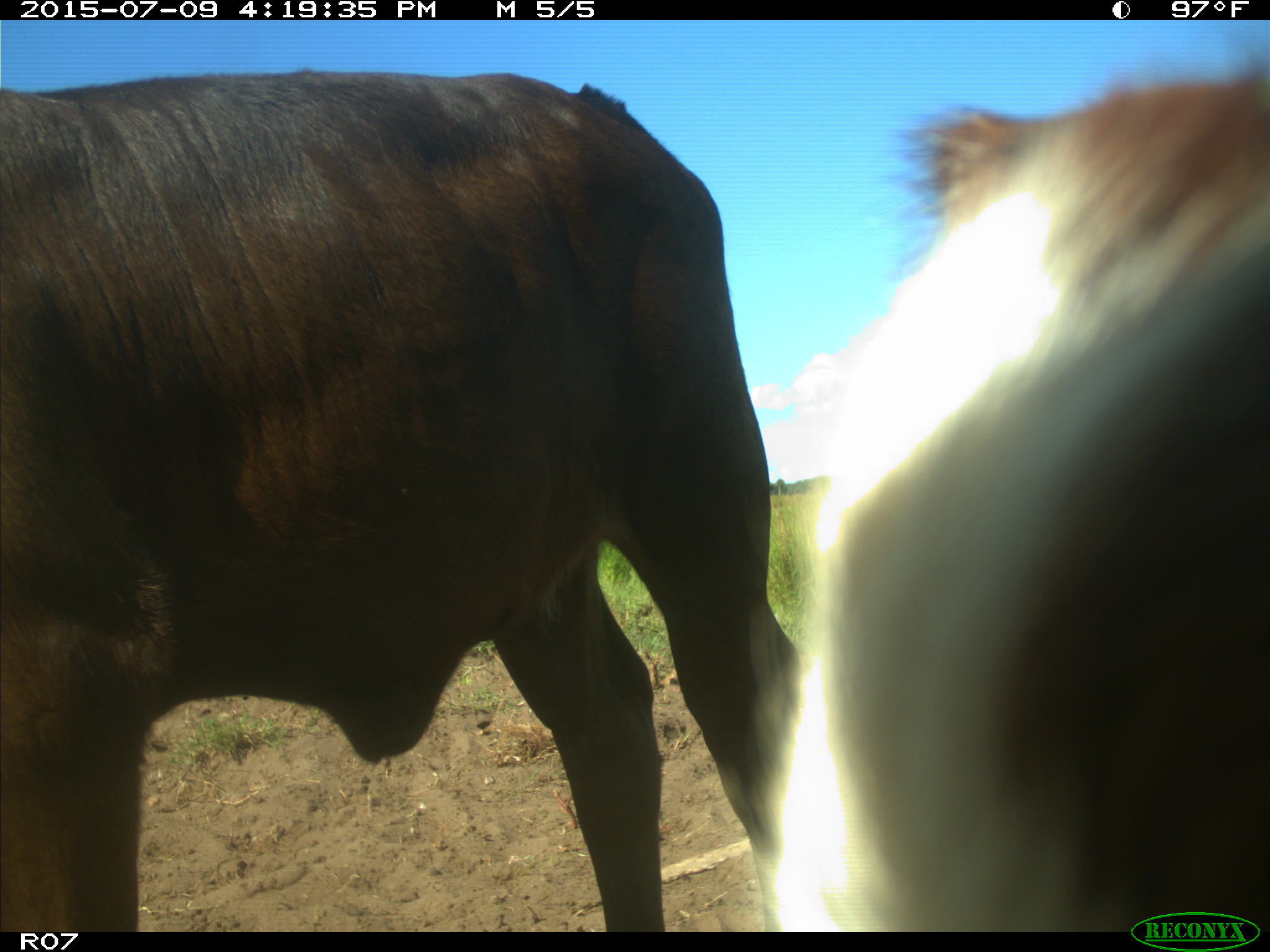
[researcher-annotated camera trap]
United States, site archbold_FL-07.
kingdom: Animalia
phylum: Chordata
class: Mammalia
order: Artiodactyla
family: Bovidae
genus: Bos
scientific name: Bos taurus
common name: domestic cow